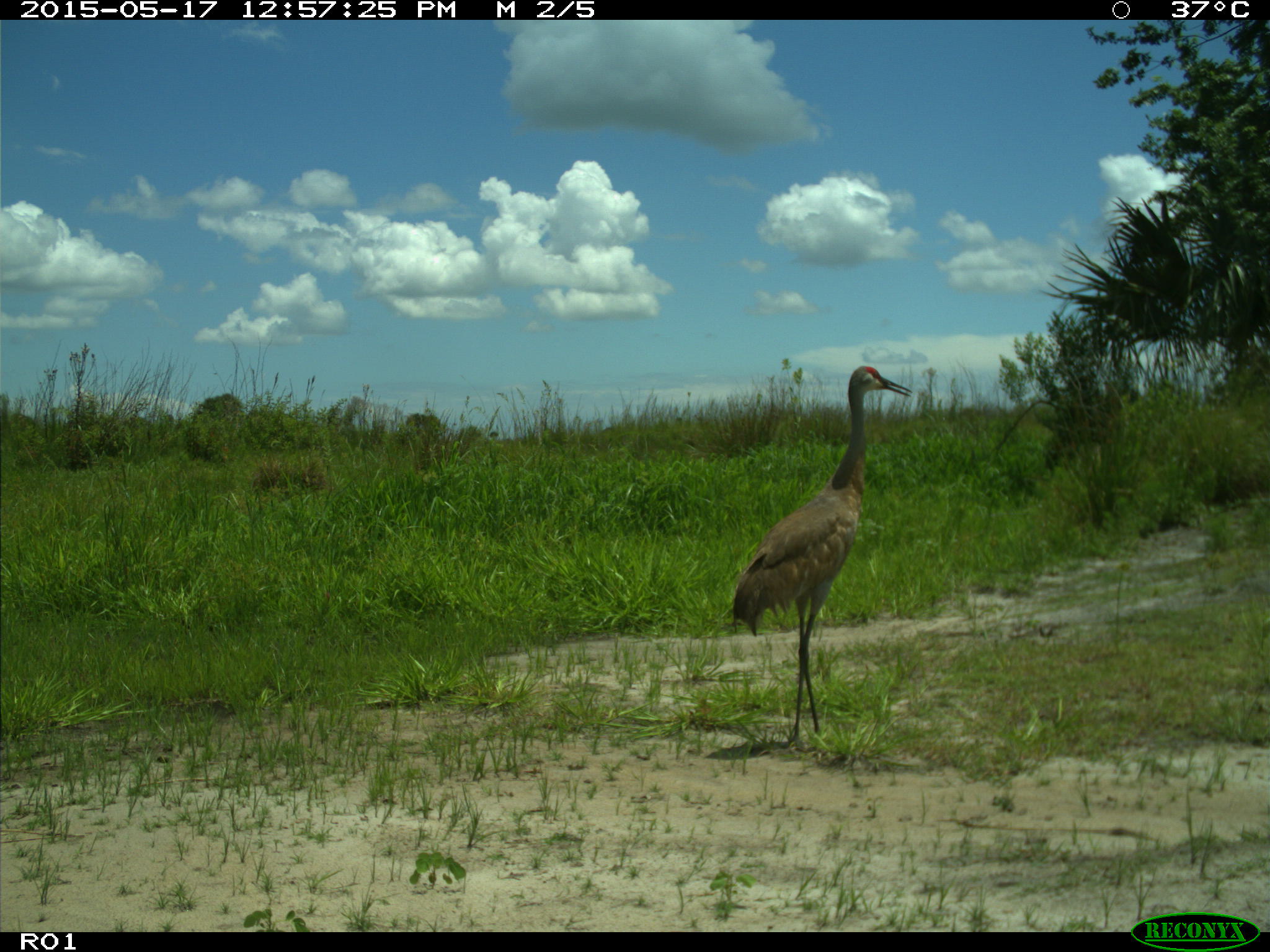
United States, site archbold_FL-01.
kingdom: Animalia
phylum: Chordata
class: Aves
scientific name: Aves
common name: birds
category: unidentified bird